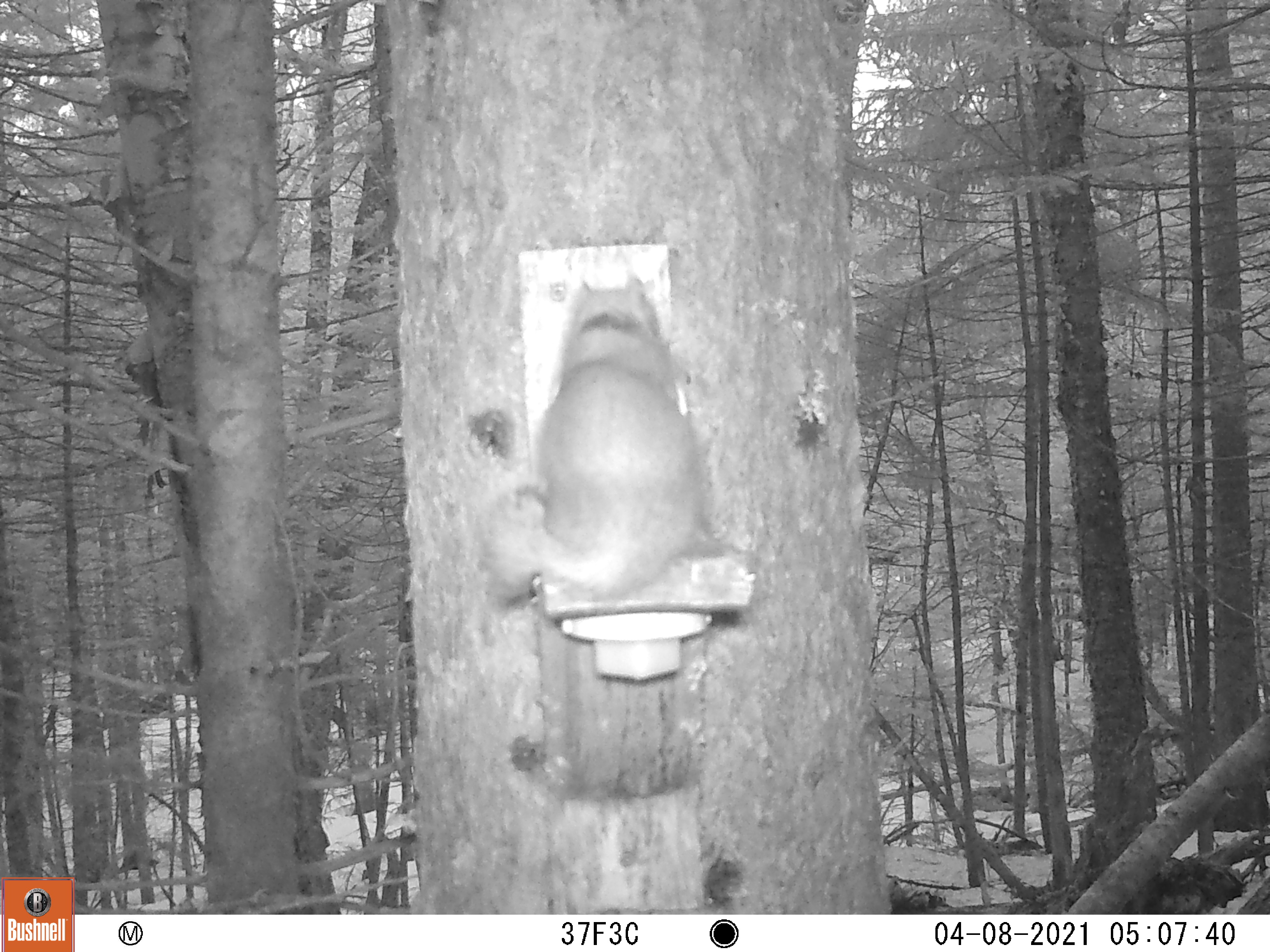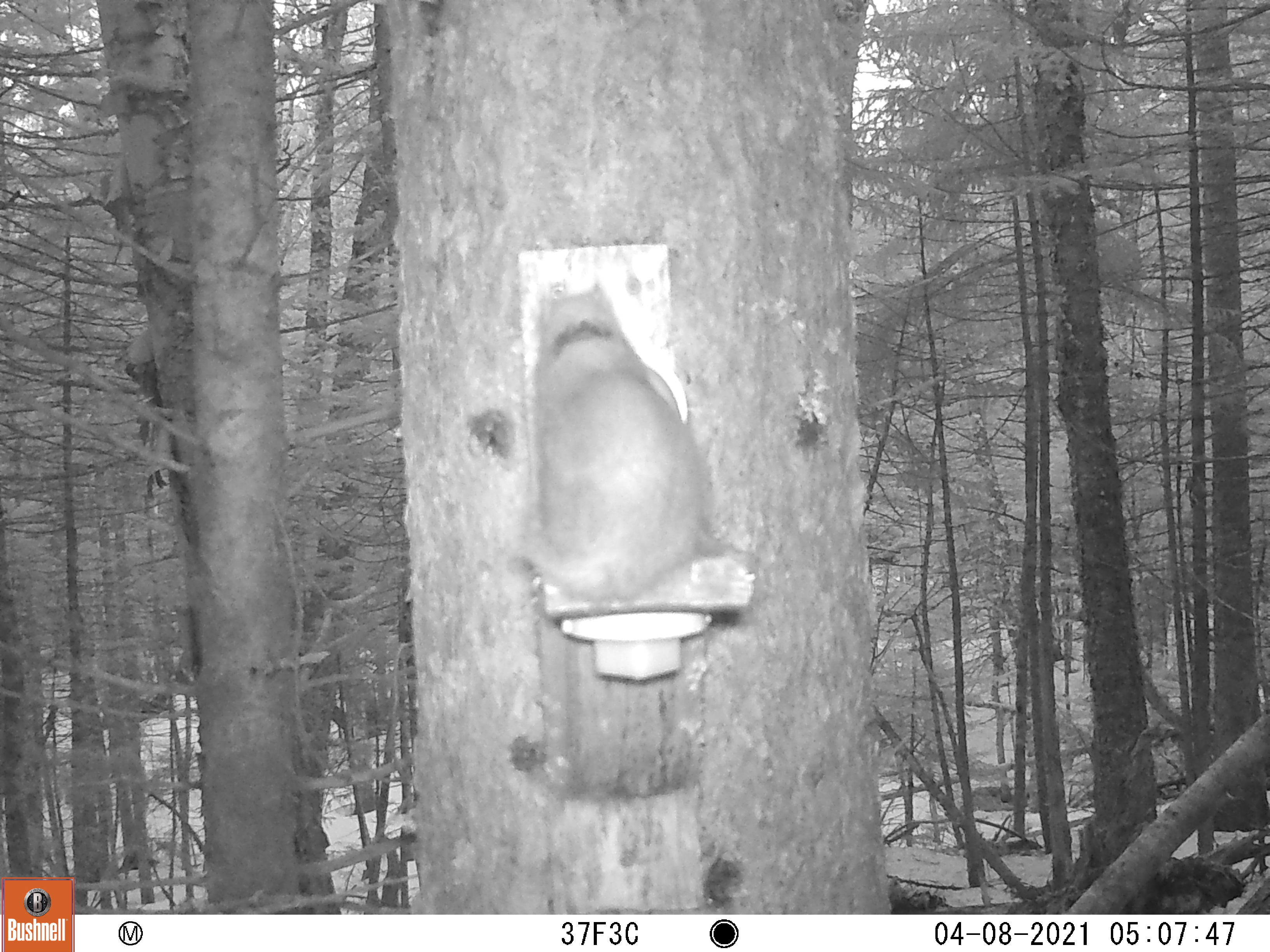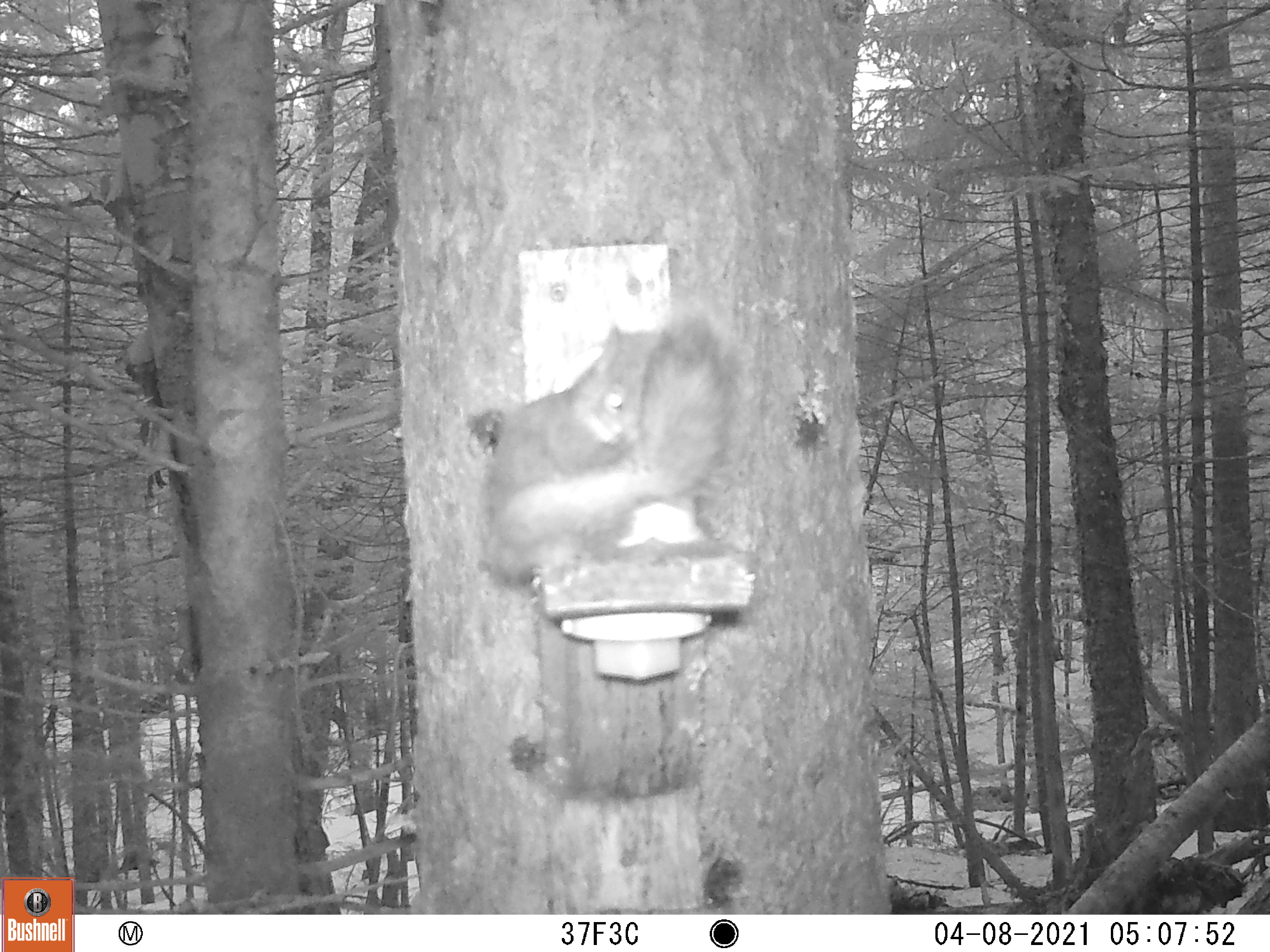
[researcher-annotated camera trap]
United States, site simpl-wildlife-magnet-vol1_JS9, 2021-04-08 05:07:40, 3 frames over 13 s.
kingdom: Animalia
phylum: Chordata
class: Mammalia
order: Rodentia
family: Sciuridae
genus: Tamiasciurus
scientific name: Tamiasciurus hudsonicus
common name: red squirrel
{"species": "red squirrel (Tamiasciurus hudsonicus)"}